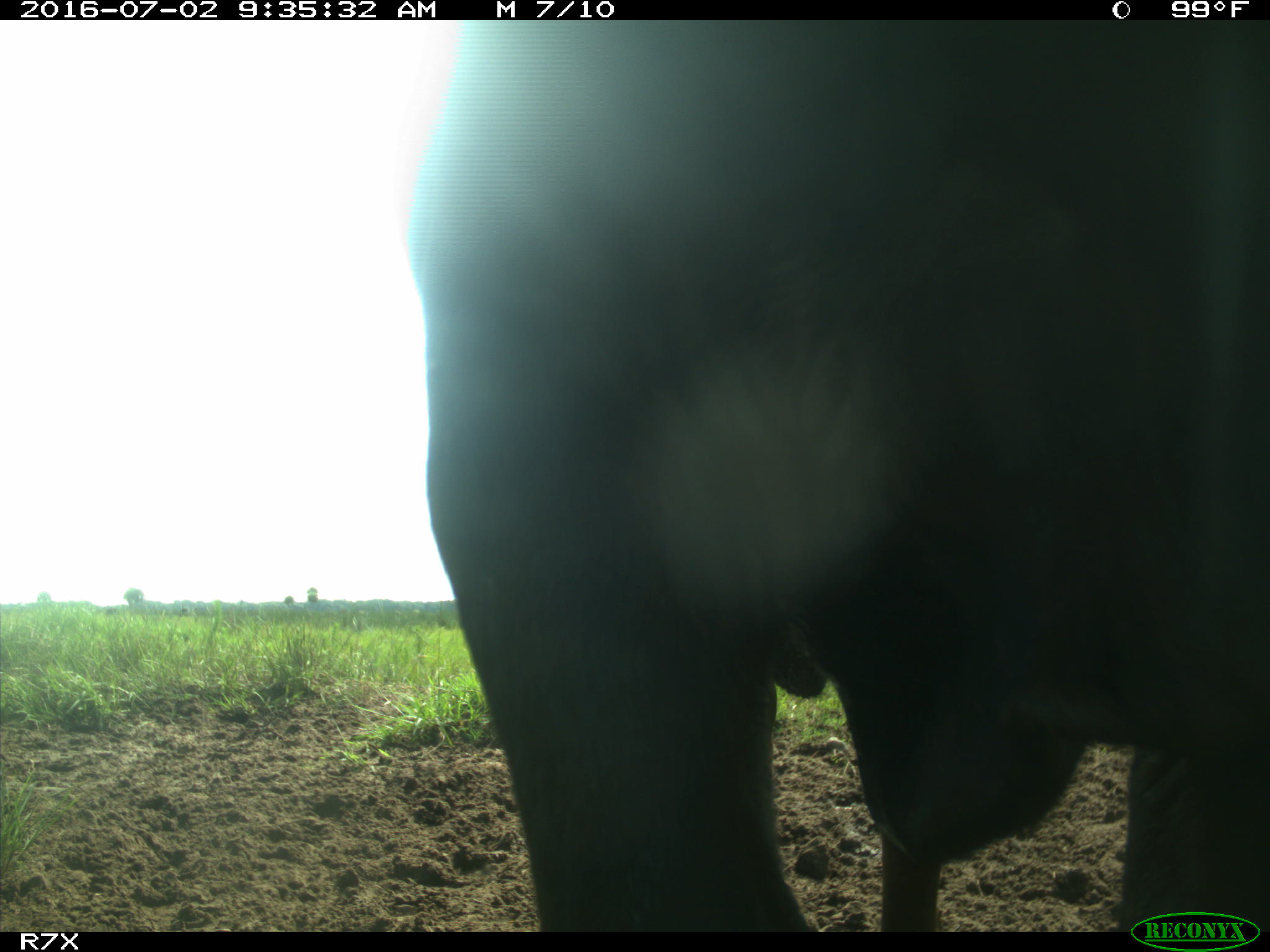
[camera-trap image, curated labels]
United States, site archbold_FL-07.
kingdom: Animalia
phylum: Chordata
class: Mammalia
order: Artiodactyla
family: Bovidae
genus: Bos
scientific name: Bos taurus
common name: domestic cow